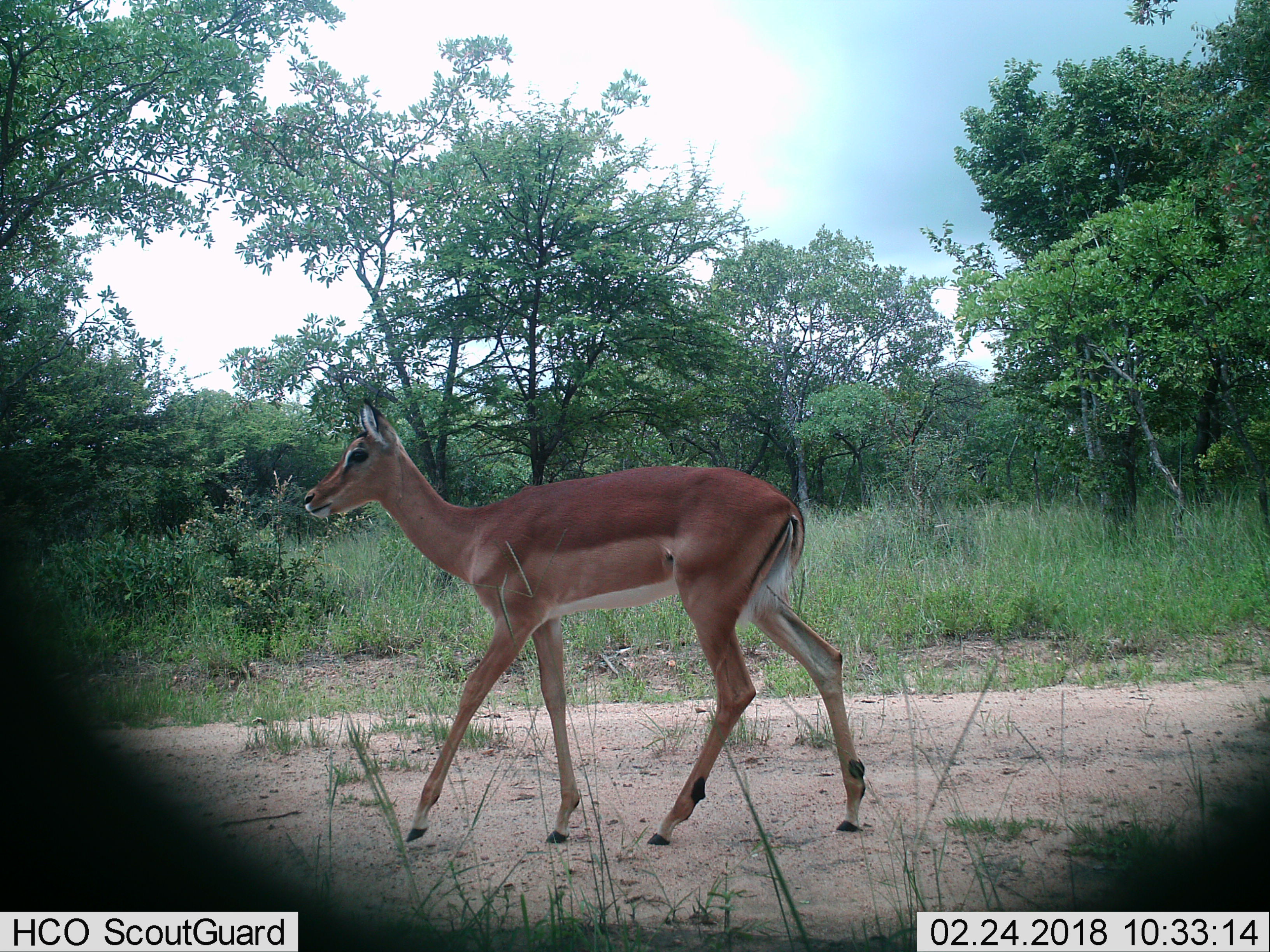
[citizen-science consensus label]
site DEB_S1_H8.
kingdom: Animalia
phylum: Chordata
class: Mammalia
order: Artiodactyla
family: Bovidae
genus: Aepyceros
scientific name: Aepyceros melampus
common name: impala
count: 1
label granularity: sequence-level